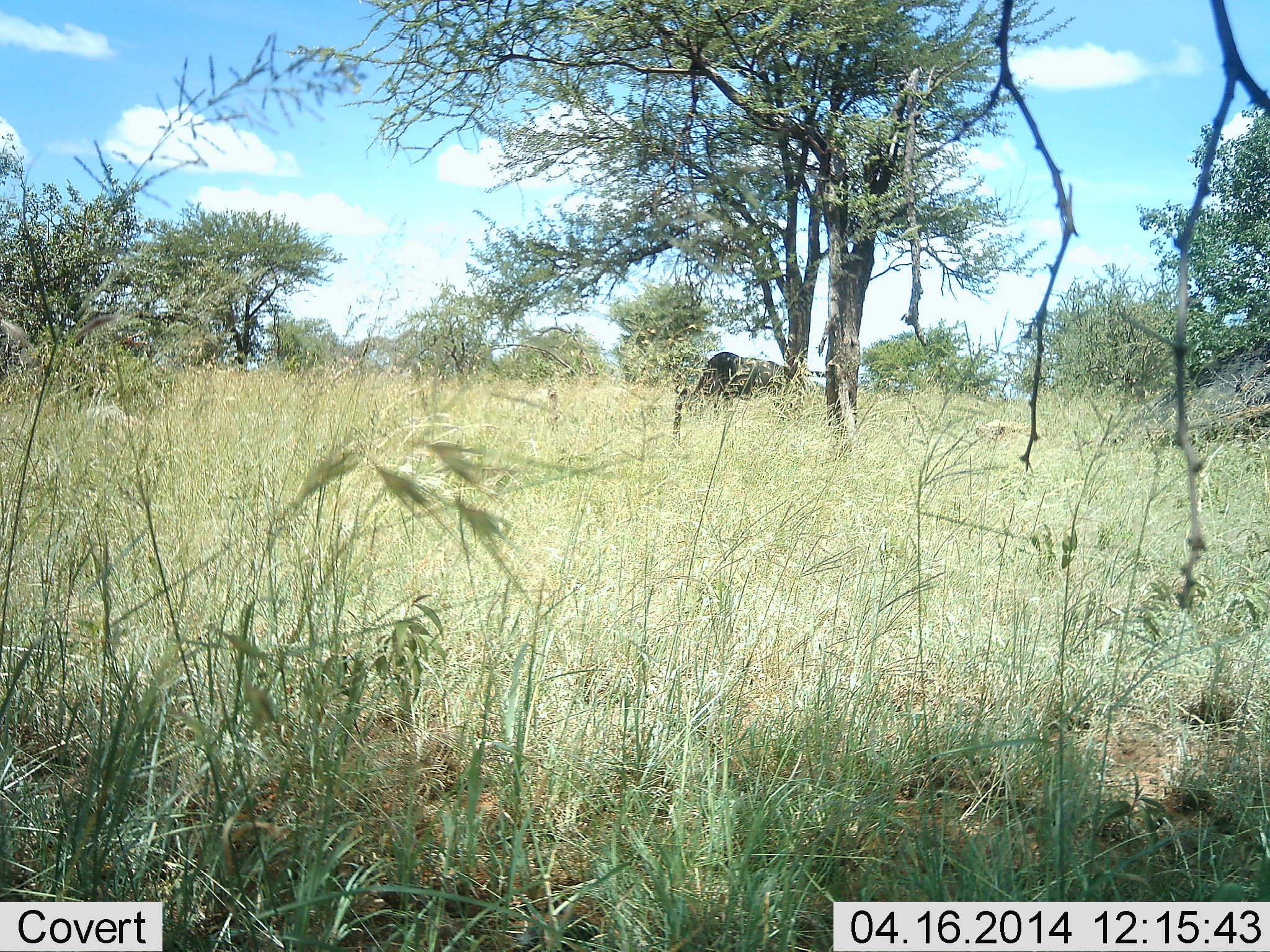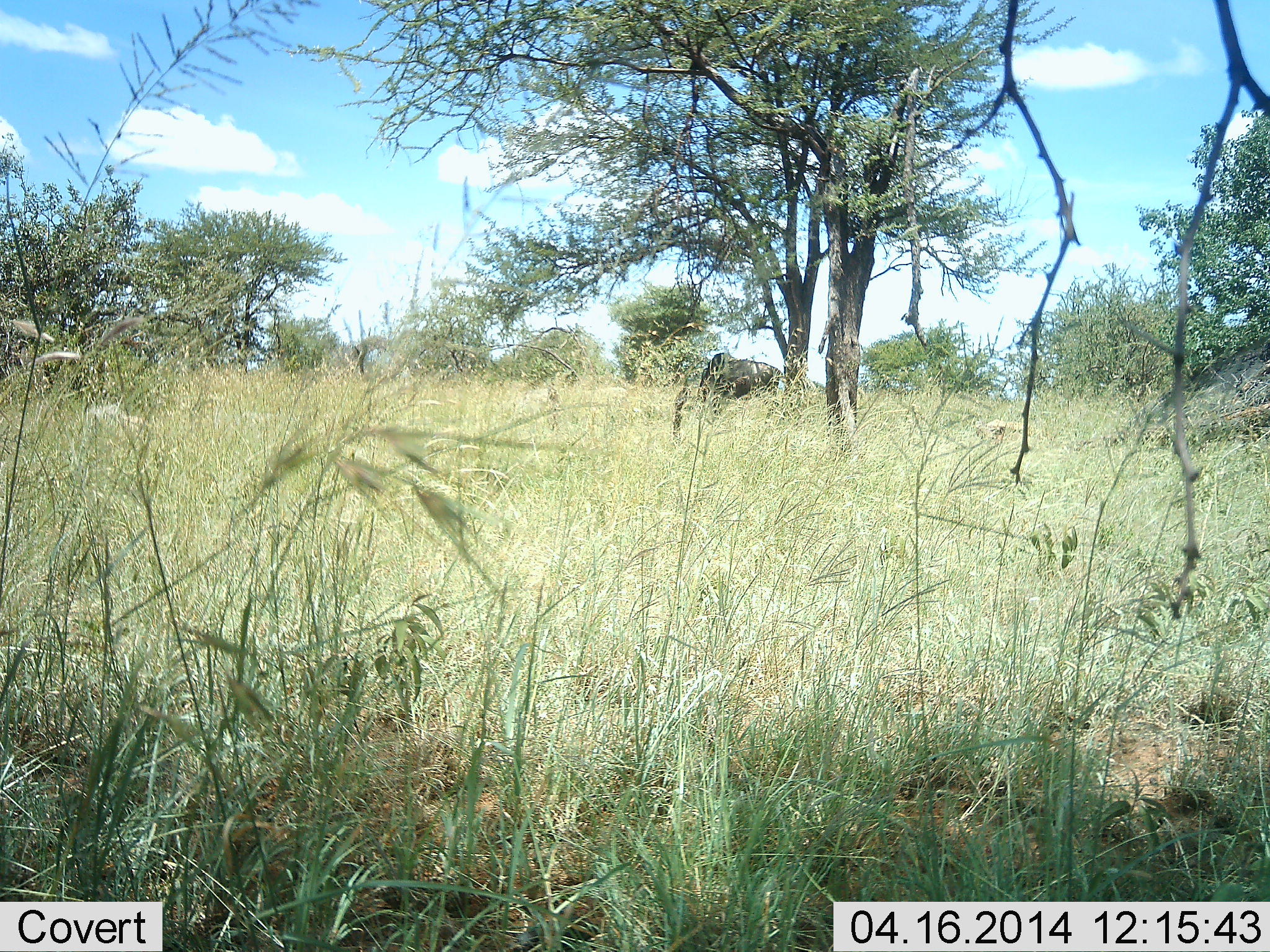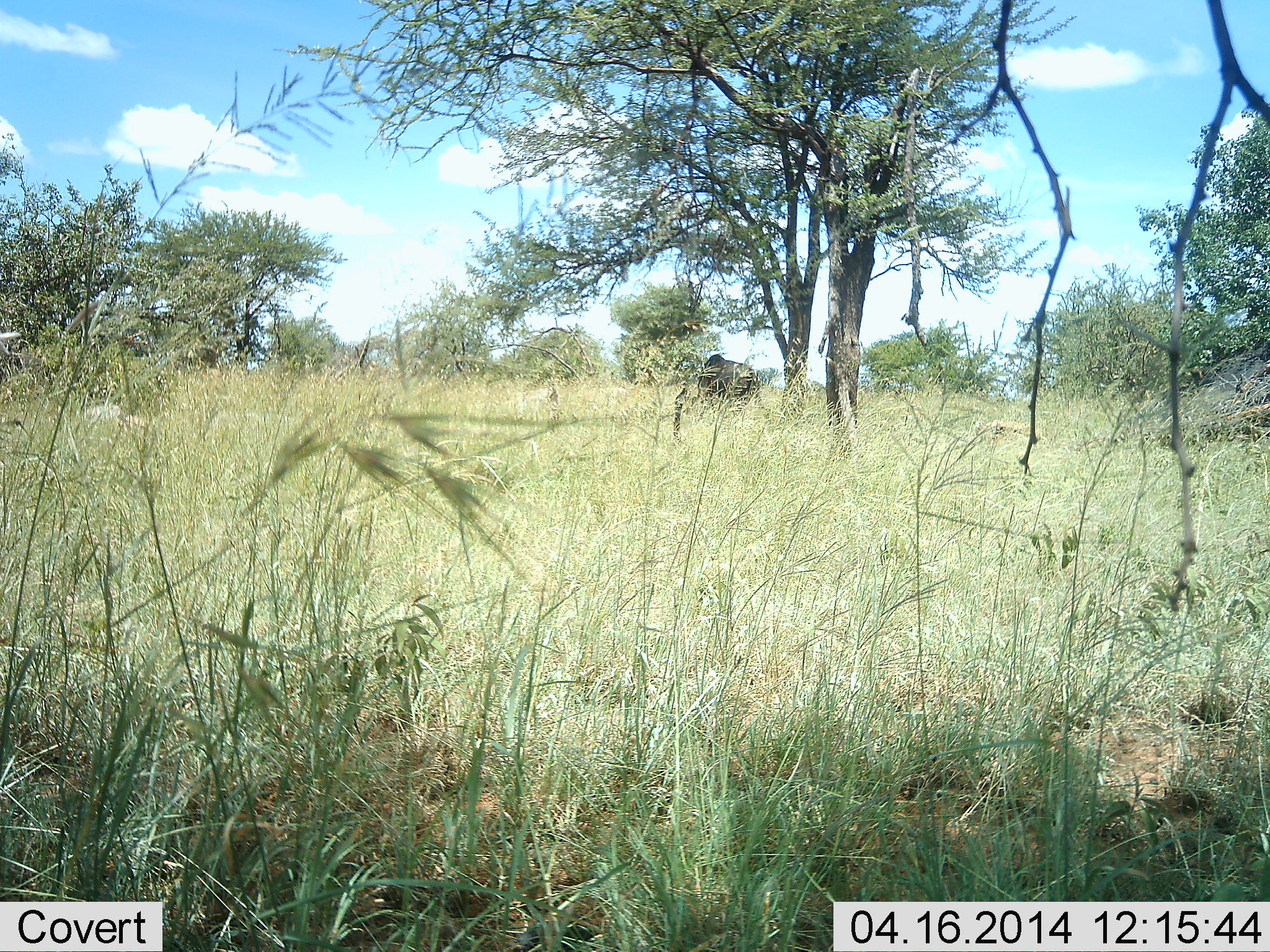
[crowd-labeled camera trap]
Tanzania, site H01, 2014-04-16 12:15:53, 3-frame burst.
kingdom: Animalia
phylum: Chordata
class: Mammalia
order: Artiodactyla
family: Bovidae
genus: Connochaetes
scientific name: Connochaetes taurinus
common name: blue wildebeest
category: wildebeest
Wildebeest (blue wildebeest) (Connochaetes taurinus), count 1. Behavior (volunteer vote fractions): standing 33%, resting 0%, moving 7%, interacting 0%. Young present (vote fraction): 0%. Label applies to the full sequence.